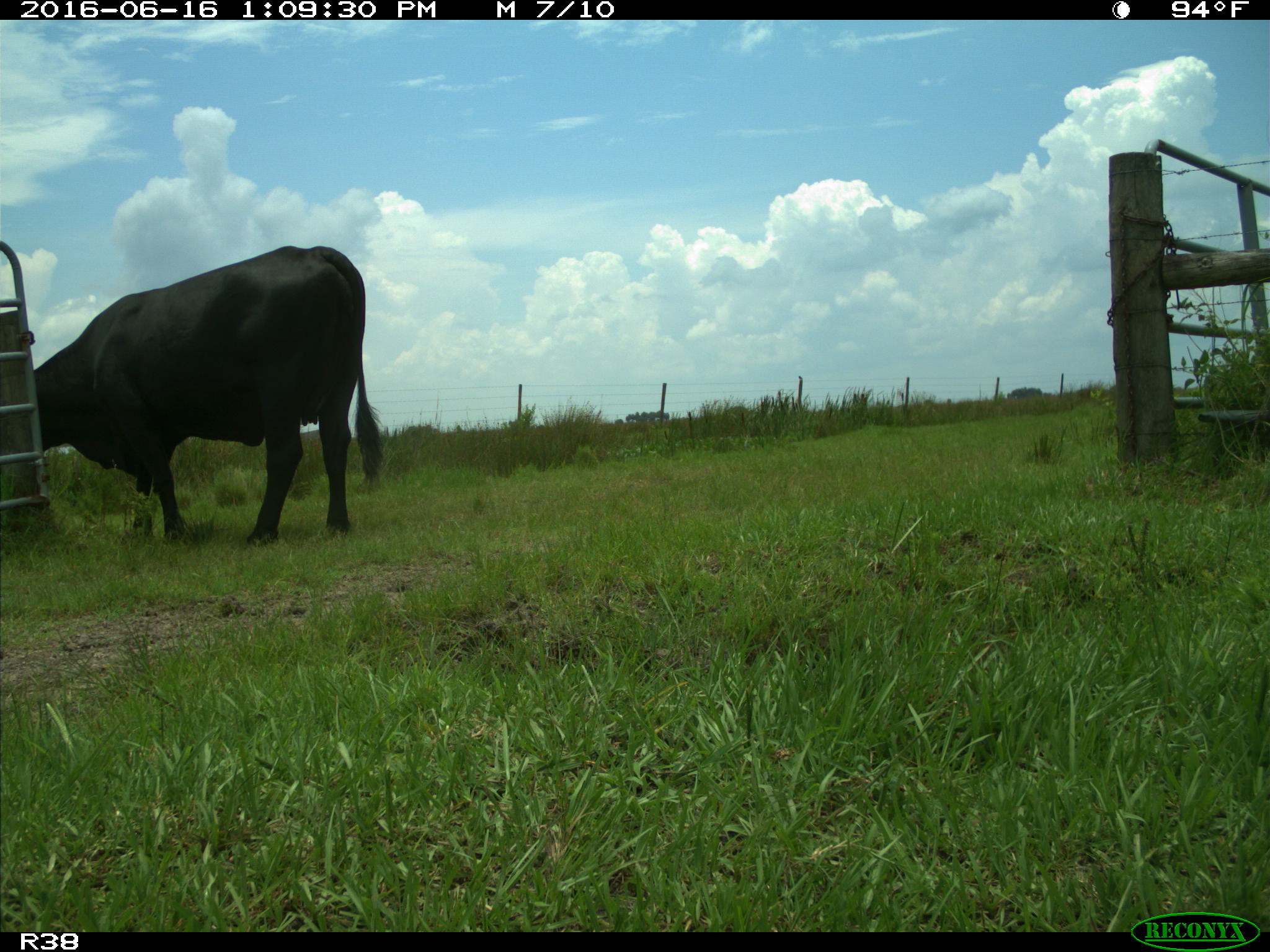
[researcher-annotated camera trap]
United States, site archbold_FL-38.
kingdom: Animalia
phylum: Chordata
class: Mammalia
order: Artiodactyla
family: Bovidae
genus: Bos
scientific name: Bos taurus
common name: domestic cow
Bos taurus (domestic cow).